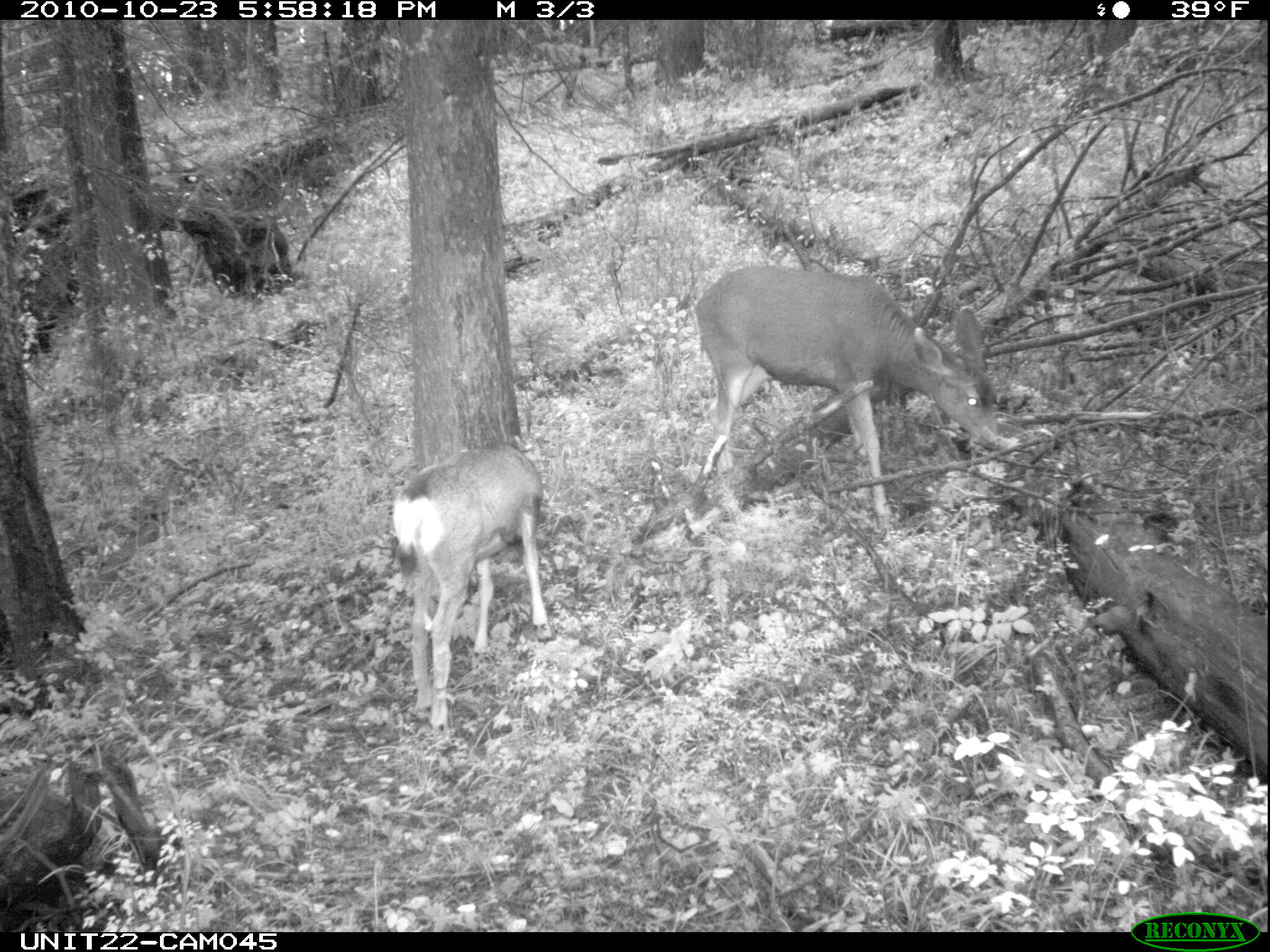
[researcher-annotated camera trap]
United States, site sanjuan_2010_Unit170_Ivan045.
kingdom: Animalia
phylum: Chordata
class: Mammalia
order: Artiodactyla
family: Cervidae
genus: Odocoileus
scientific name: Odocoileus hemionus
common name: mule deer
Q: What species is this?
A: Odocoileus hemionus (mule deer).